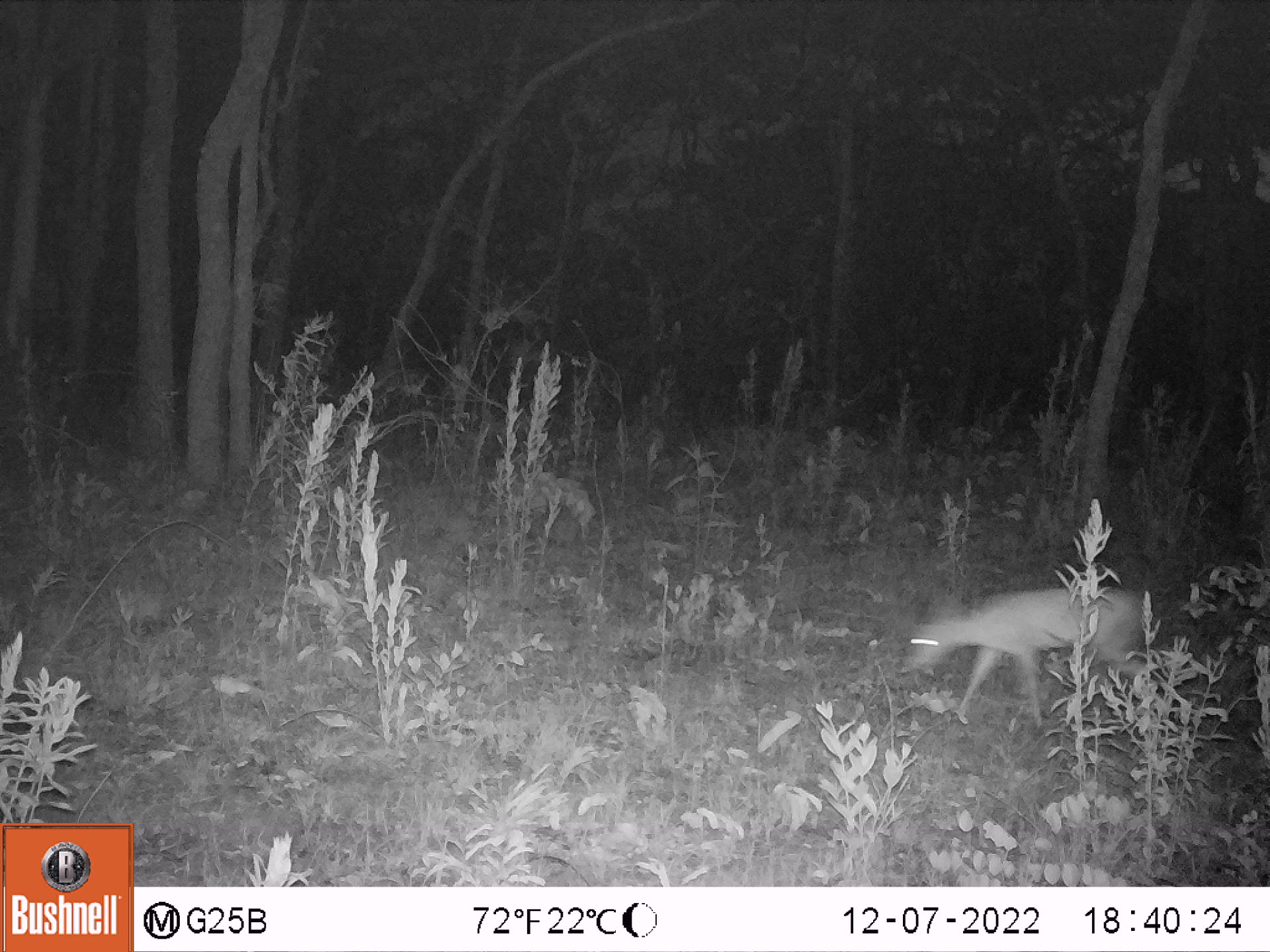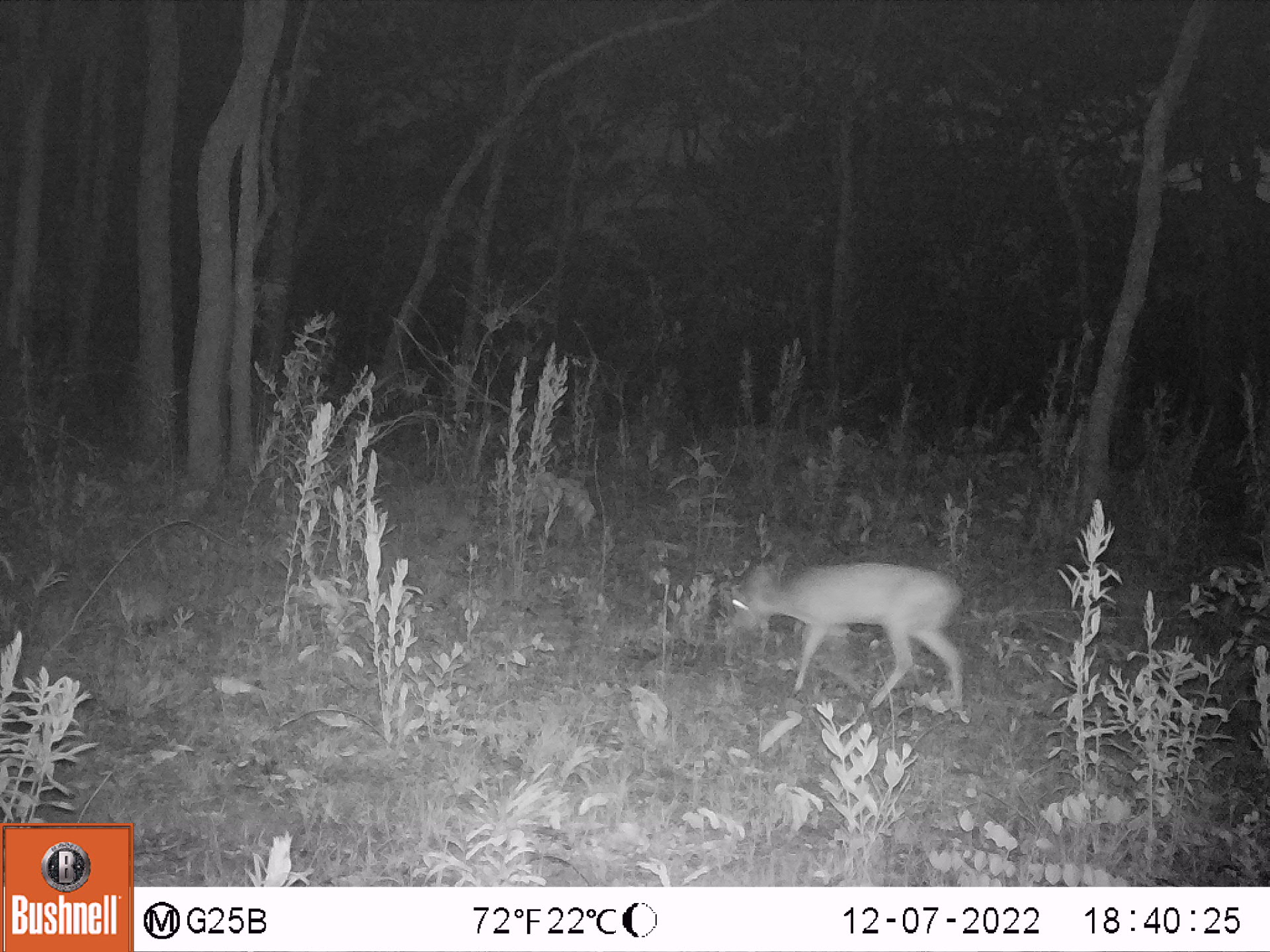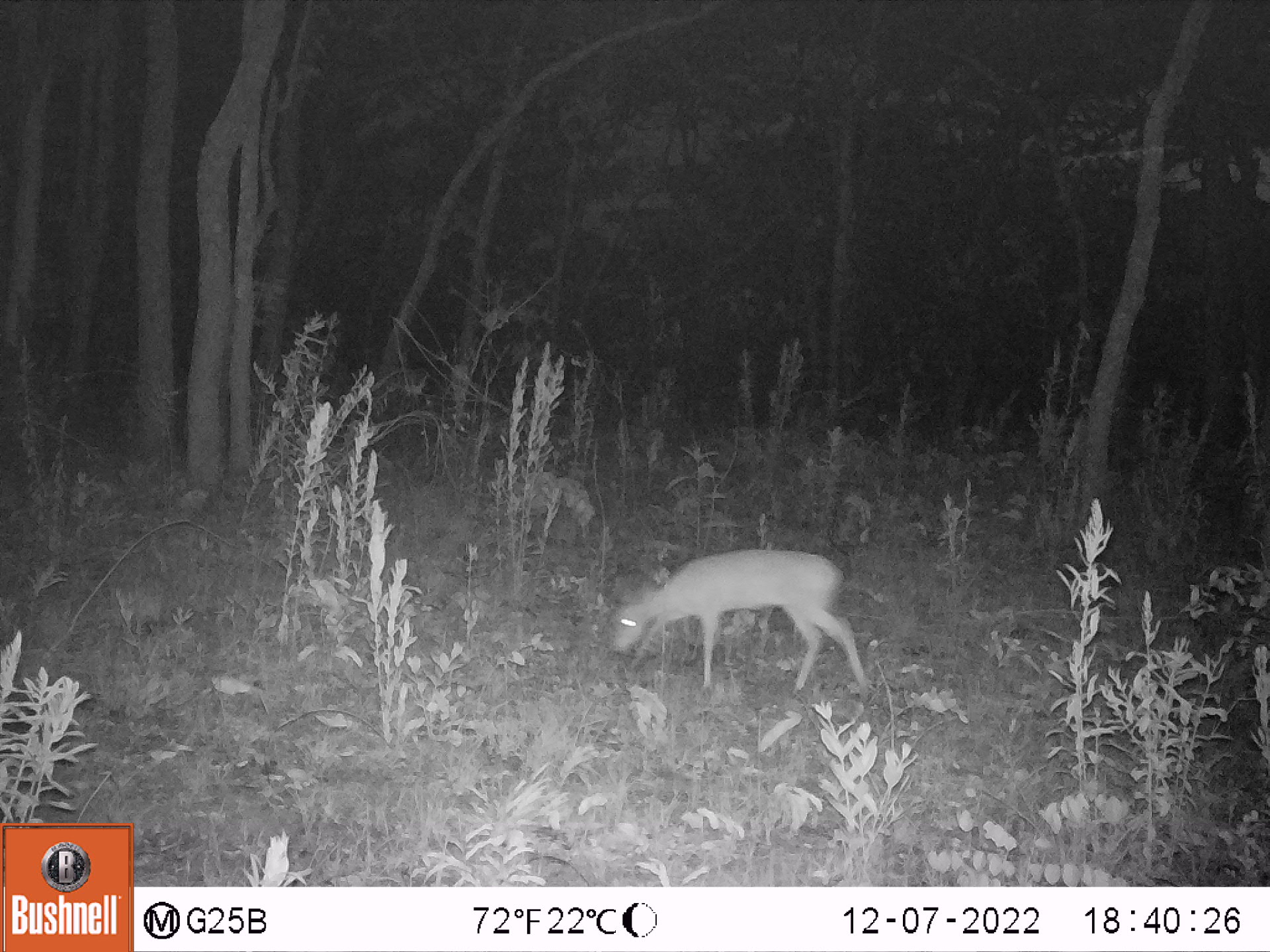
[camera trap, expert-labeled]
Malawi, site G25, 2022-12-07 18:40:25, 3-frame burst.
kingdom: Animalia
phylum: Chordata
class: Mammalia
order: Artiodactyla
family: Bovidae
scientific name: Antilopinae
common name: small antelope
Small antelope (Antilopinae), count 1.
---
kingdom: Animalia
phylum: Chordata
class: Mammalia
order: Artiodactyla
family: Bovidae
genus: Sylvicapra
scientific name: Sylvicapra grimmia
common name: common duiker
Common duiker (Sylvicapra grimmia), count 1.